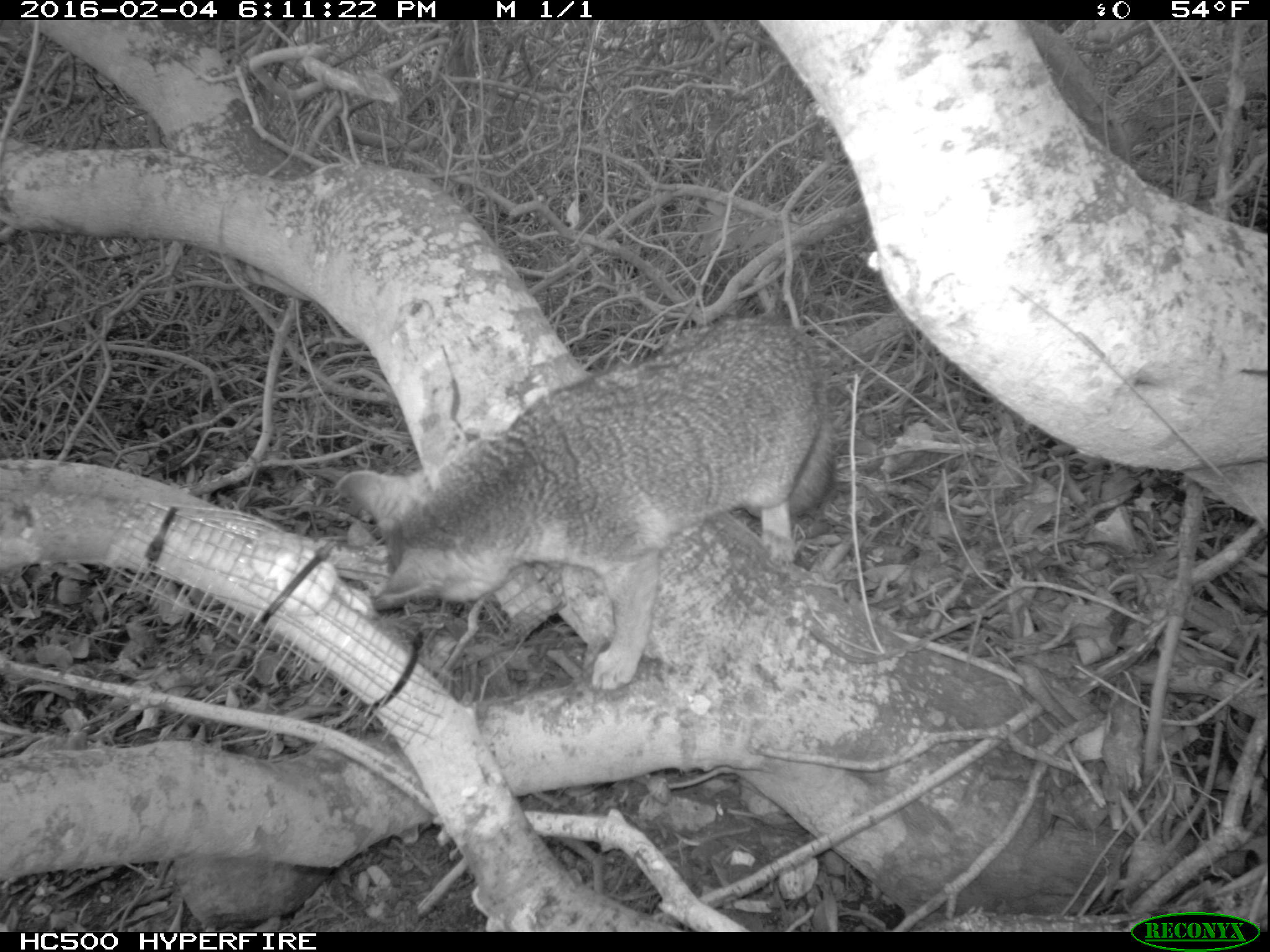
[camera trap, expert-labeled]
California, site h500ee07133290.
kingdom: Animalia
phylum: Chordata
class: Mammalia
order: Carnivora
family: Canidae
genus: Urocyon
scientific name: Urocyon littoralis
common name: island fox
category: fox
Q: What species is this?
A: Fox (island fox) (Urocyon littoralis).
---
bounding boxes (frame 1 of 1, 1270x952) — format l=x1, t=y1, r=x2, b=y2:
fox: l=332, t=315, r=831, b=691